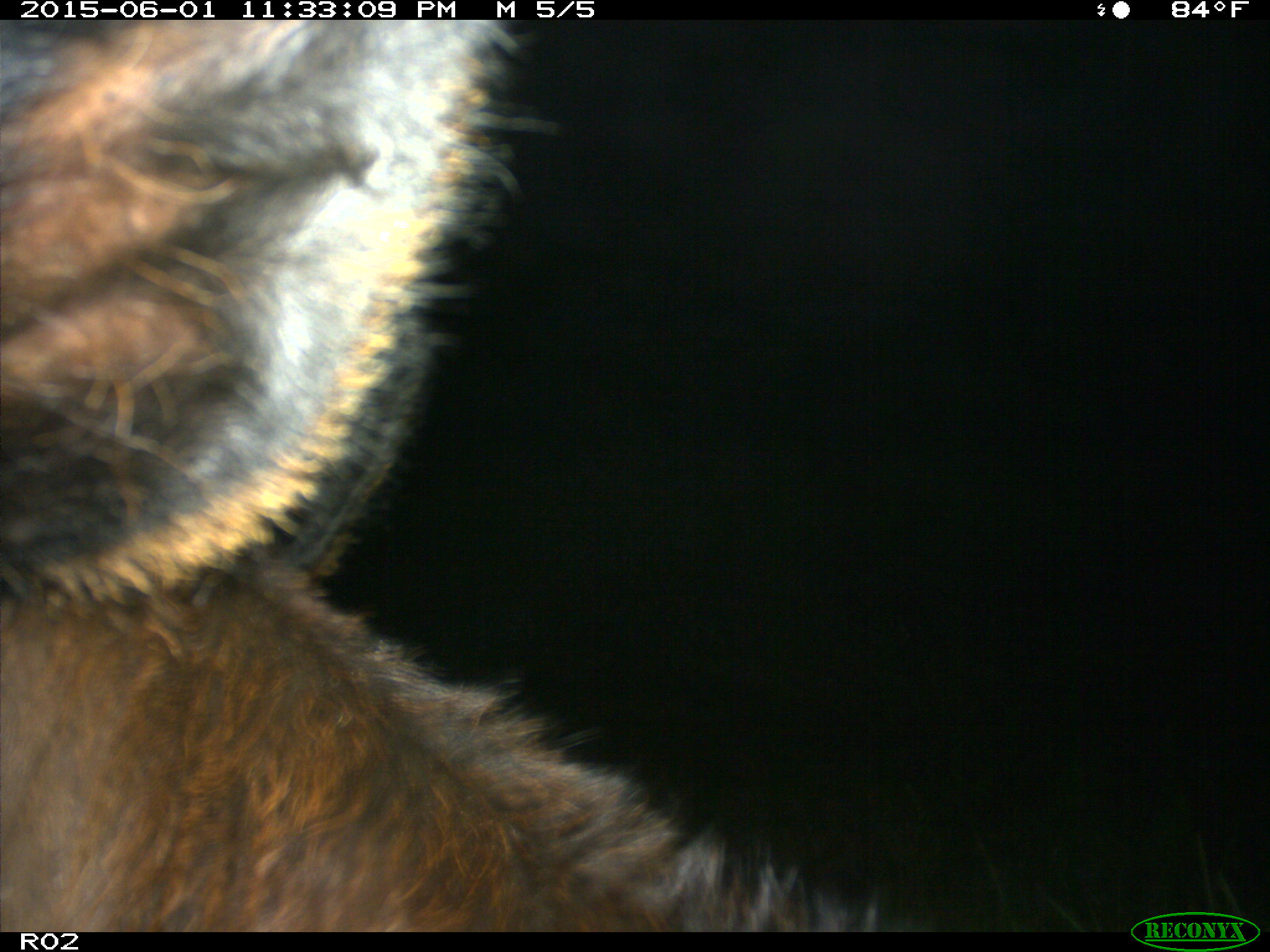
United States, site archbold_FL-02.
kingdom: Animalia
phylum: Chordata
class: Mammalia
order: Artiodactyla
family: Bovidae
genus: Bos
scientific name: Bos taurus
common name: domestic cow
Bos taurus (domestic cow).